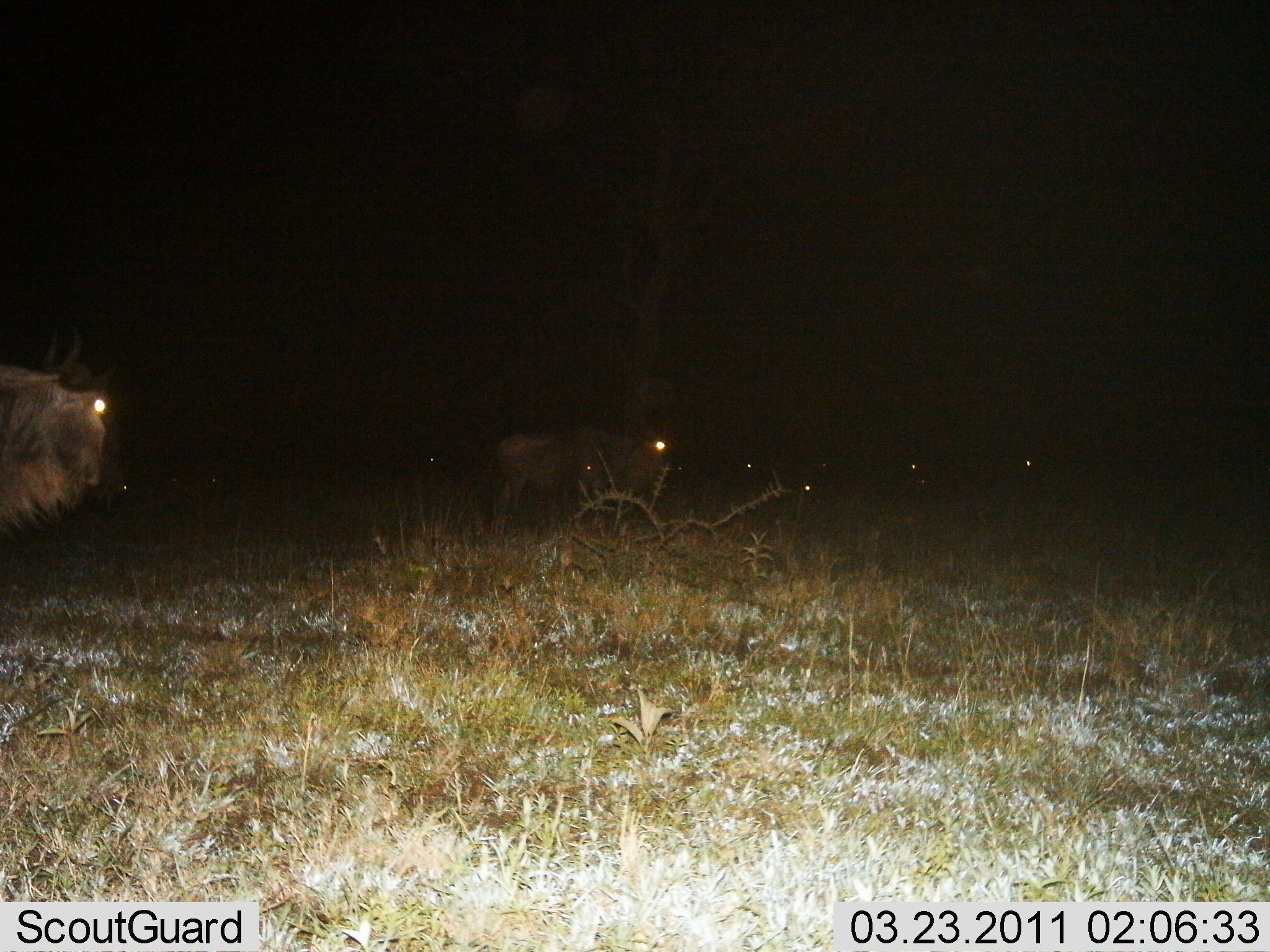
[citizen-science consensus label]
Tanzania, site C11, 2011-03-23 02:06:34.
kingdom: Animalia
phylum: Chordata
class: Mammalia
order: Artiodactyla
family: Bovidae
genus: Connochaetes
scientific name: Connochaetes taurinus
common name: blue wildebeest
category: wildebeest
Wildebeest (blue wildebeest) (Connochaetes taurinus), count 7. Behavior (volunteer vote fractions): standing 50%, resting 0%, moving 60%, interacting 0%. Young present (vote fraction): 0%. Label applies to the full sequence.